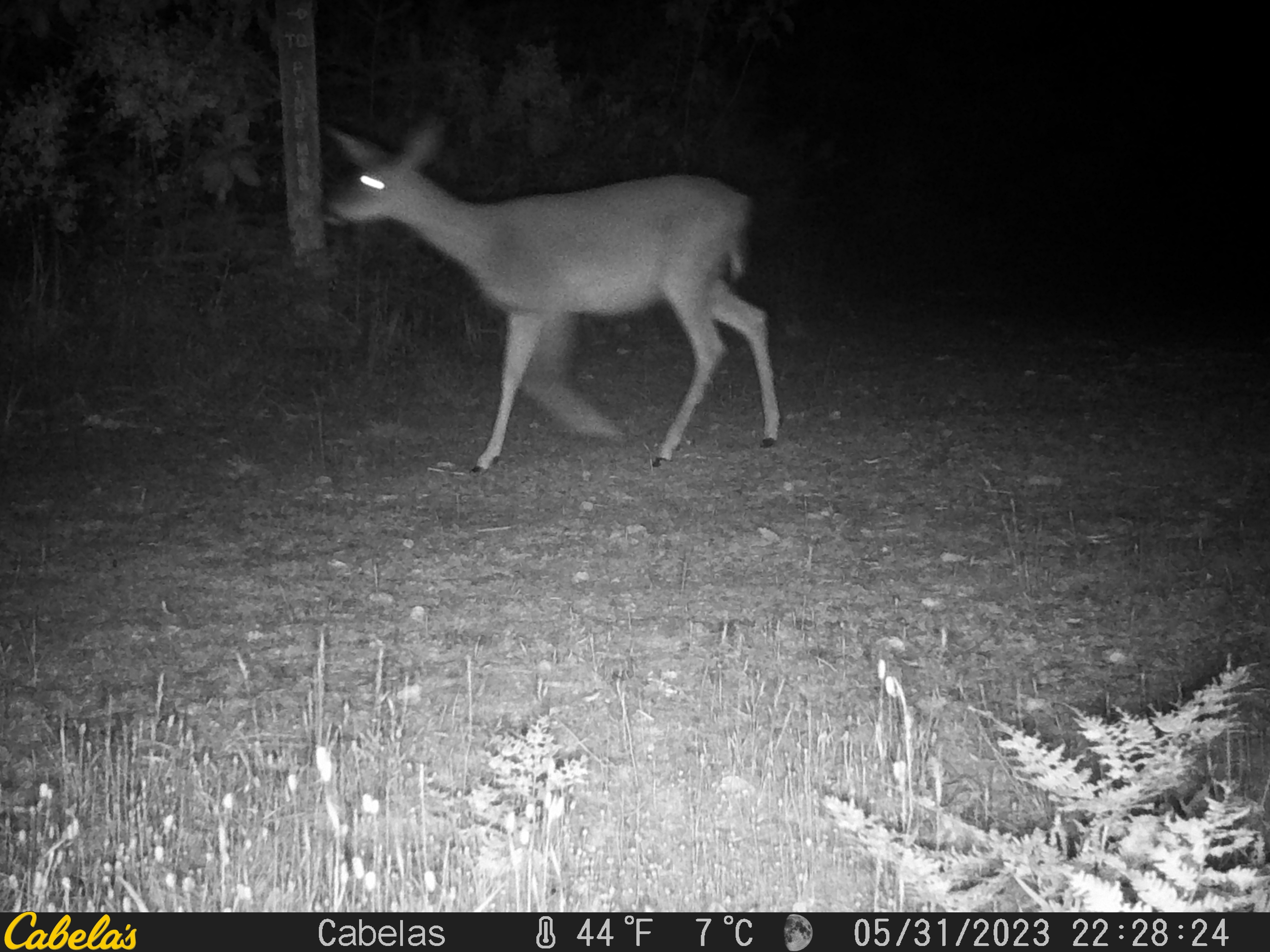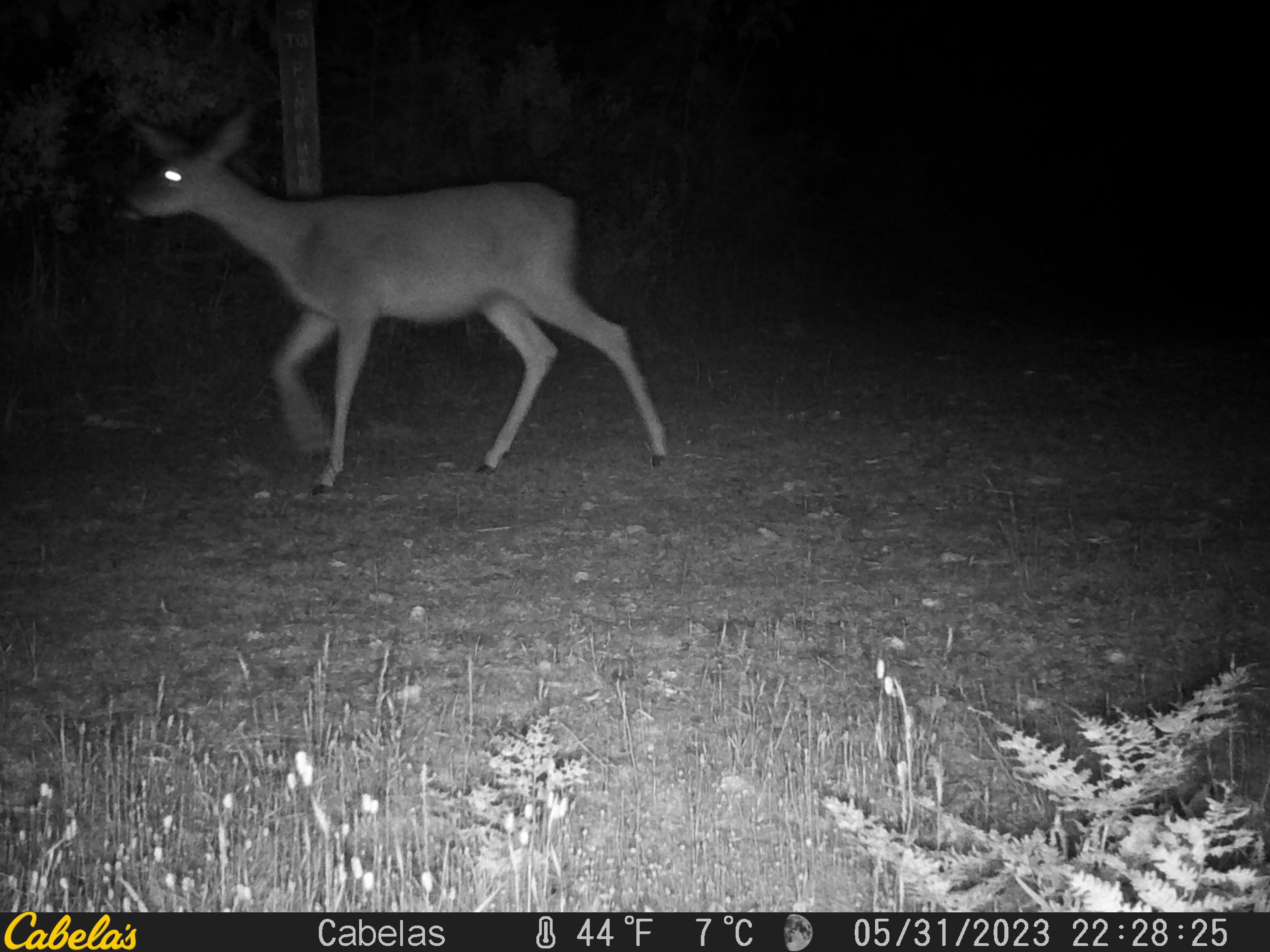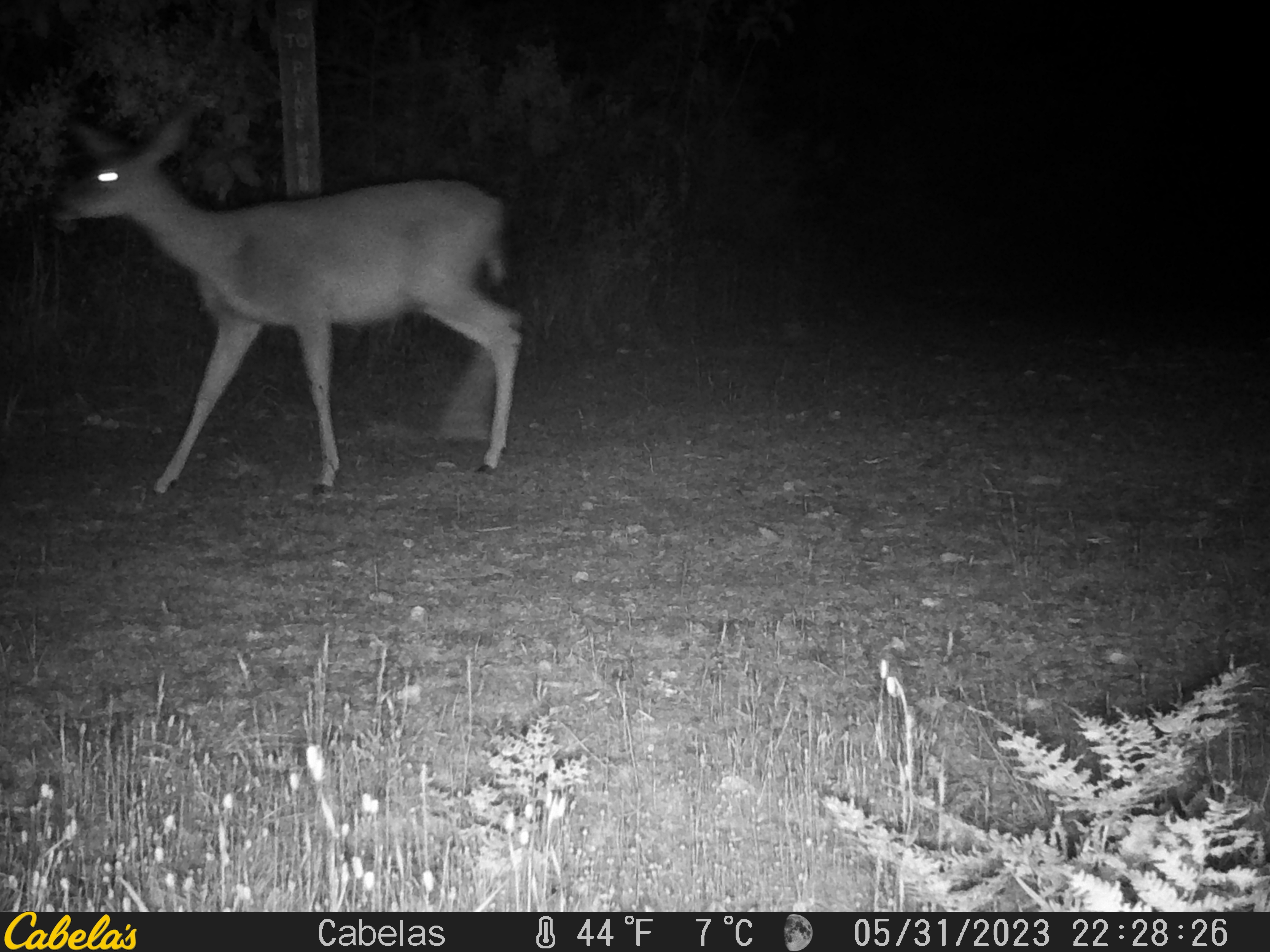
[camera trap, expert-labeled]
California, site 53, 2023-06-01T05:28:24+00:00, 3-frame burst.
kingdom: Animalia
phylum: Chordata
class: Mammalia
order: Artiodactyla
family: Cervidae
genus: Odocoileus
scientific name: Odocoileus hemionus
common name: mule deer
Mule deer (Odocoileus hemionus).